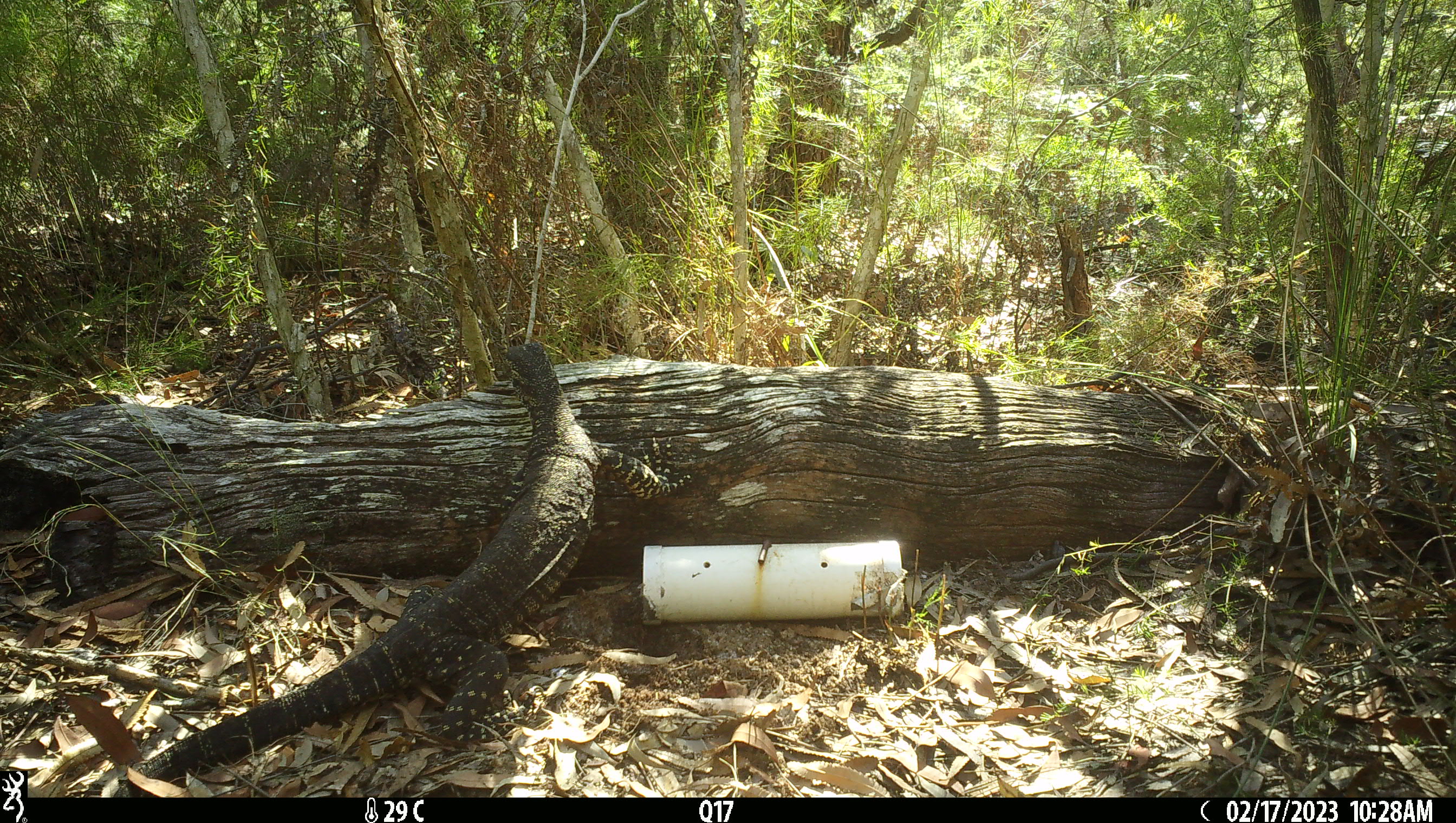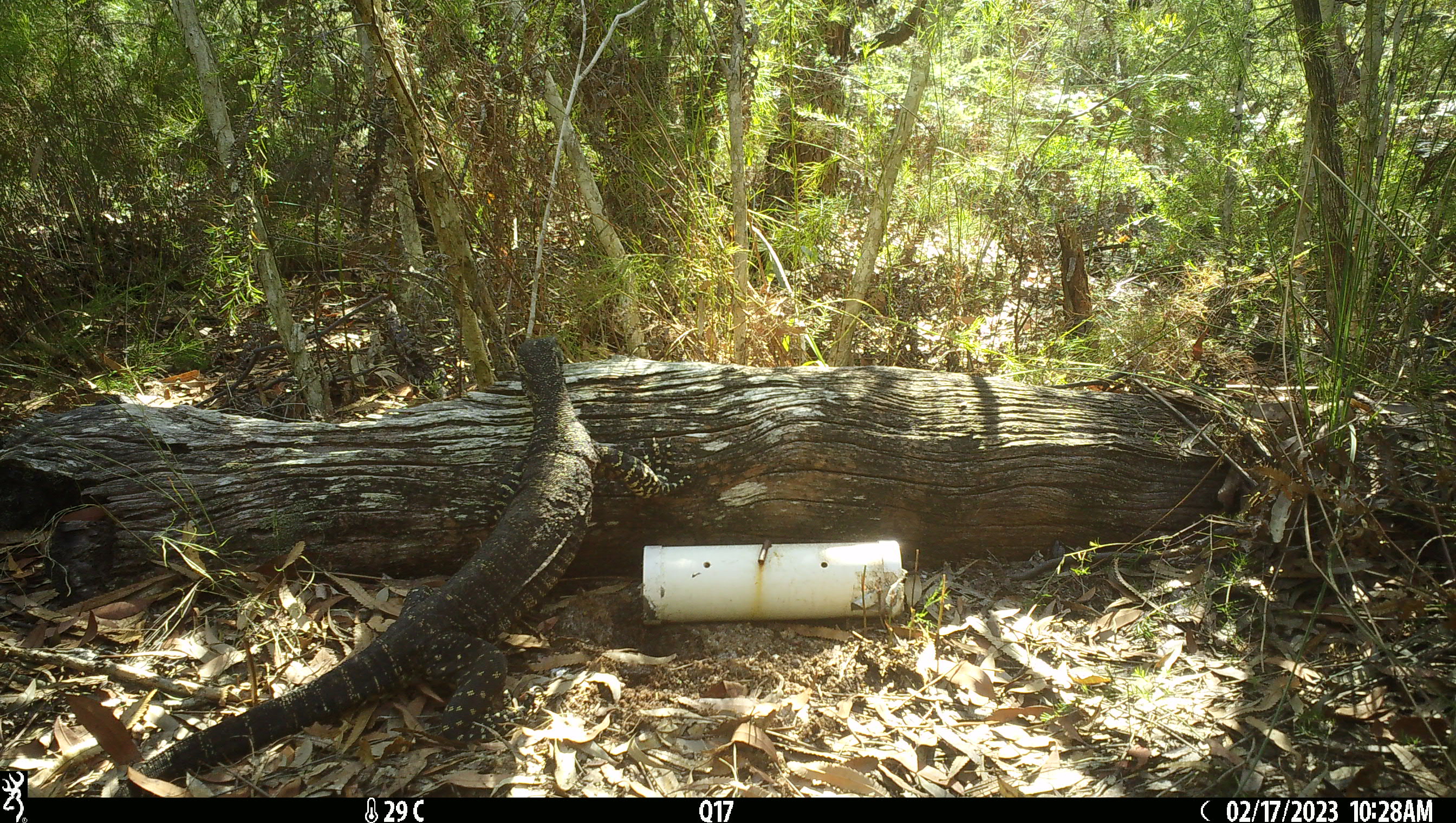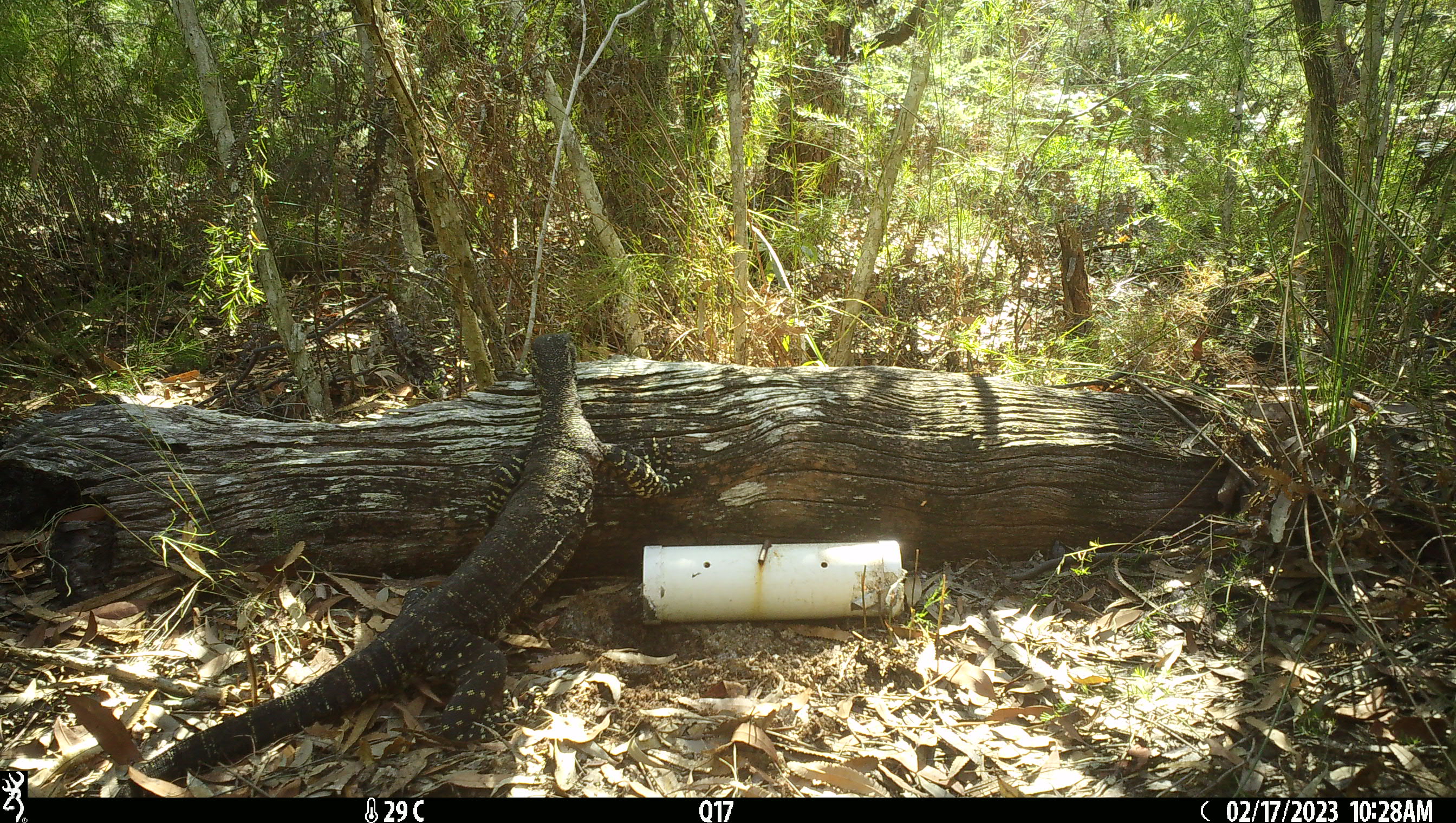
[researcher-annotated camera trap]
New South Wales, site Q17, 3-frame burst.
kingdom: Animalia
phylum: Chordata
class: Reptilia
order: Squamata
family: Varanidae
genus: Varanus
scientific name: Varanus varius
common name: lace monitor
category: goanna